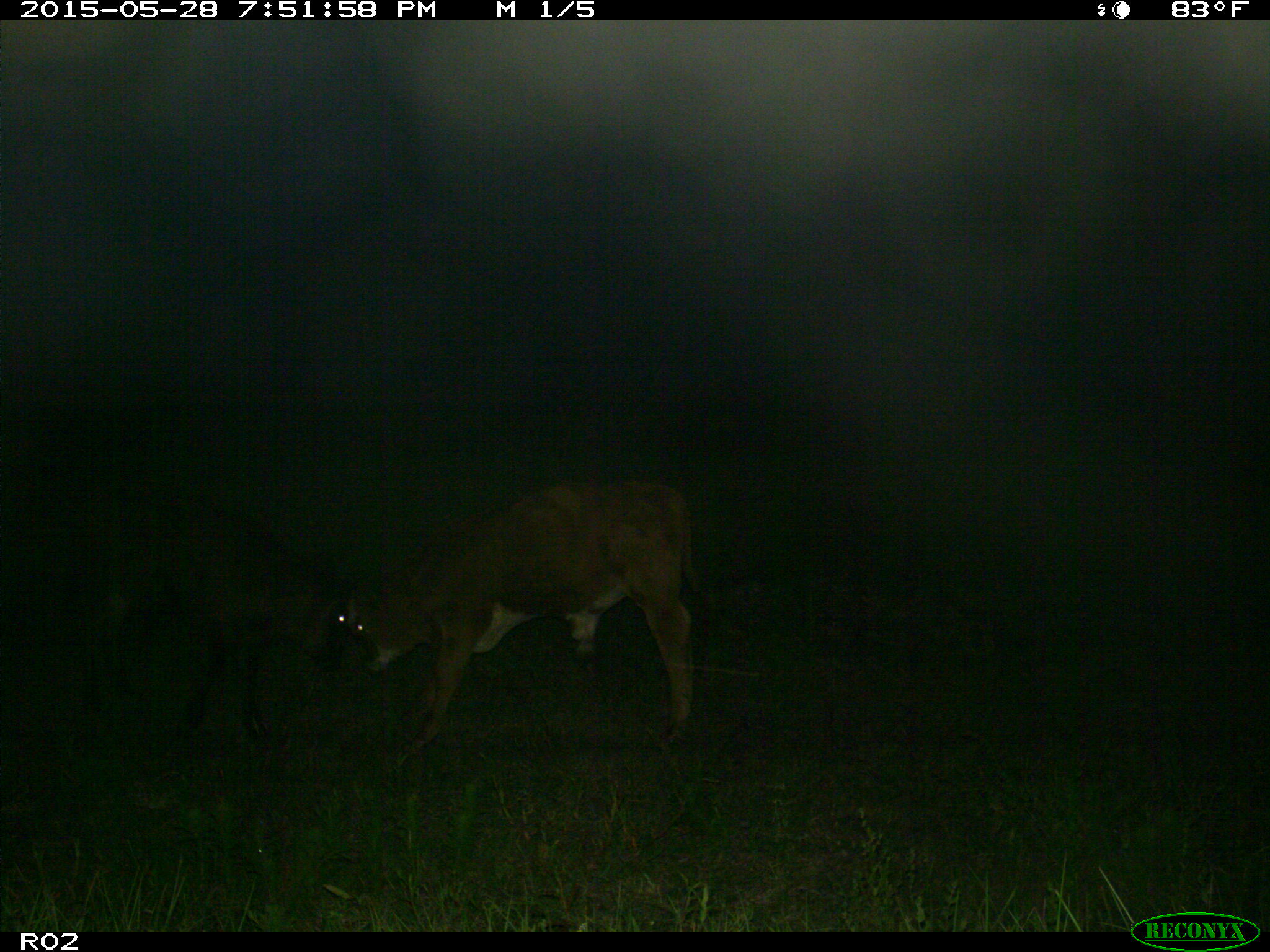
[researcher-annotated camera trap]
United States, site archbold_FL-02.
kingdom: Animalia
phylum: Chordata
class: Mammalia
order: Artiodactyla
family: Bovidae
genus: Bos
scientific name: Bos taurus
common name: domestic cow